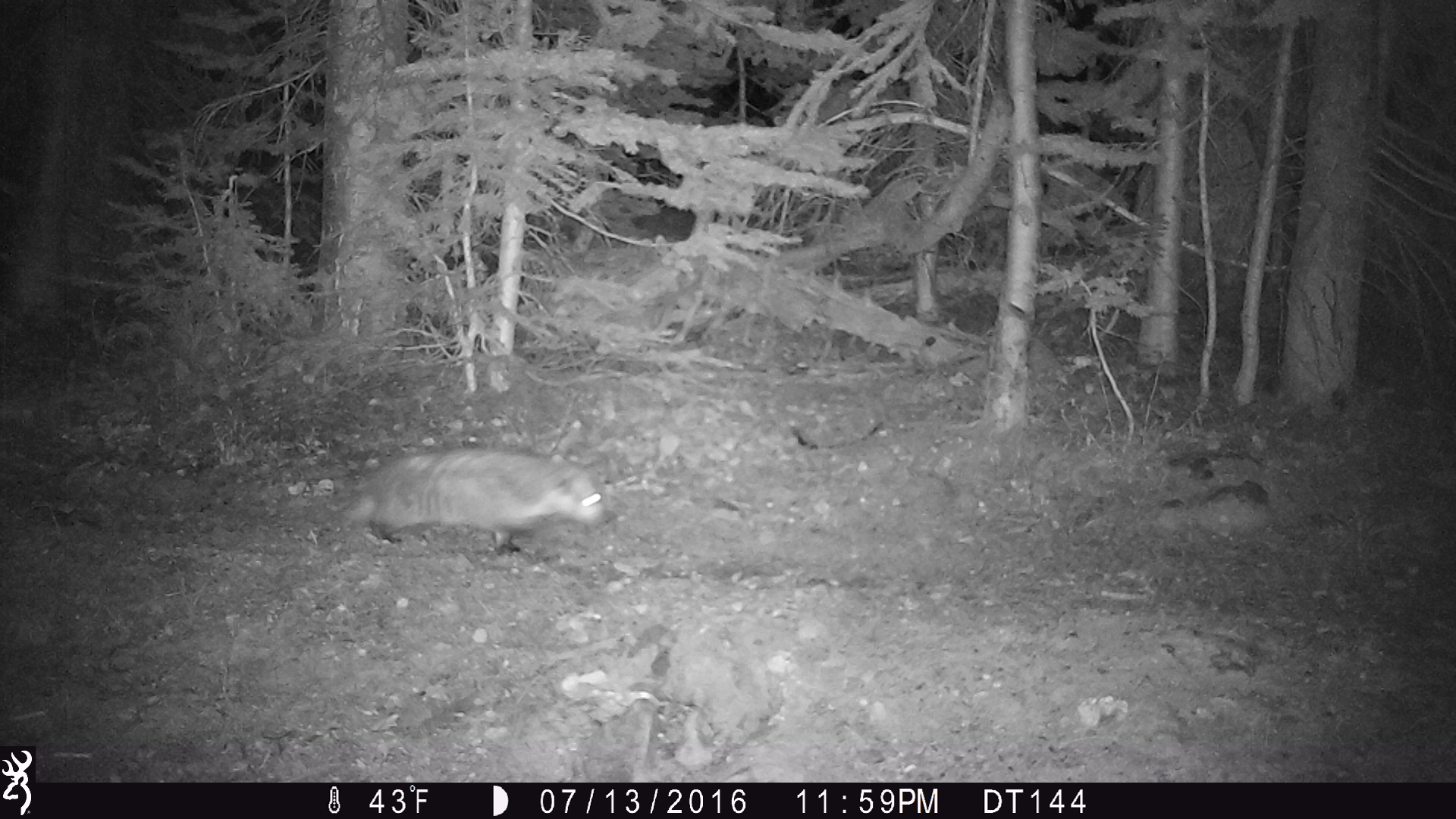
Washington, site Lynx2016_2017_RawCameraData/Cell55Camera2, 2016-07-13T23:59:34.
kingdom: Animalia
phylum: Chordata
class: Mammalia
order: Carnivora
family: Mustelidae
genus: Taxidea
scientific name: Taxidea taxus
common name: american badger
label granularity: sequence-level